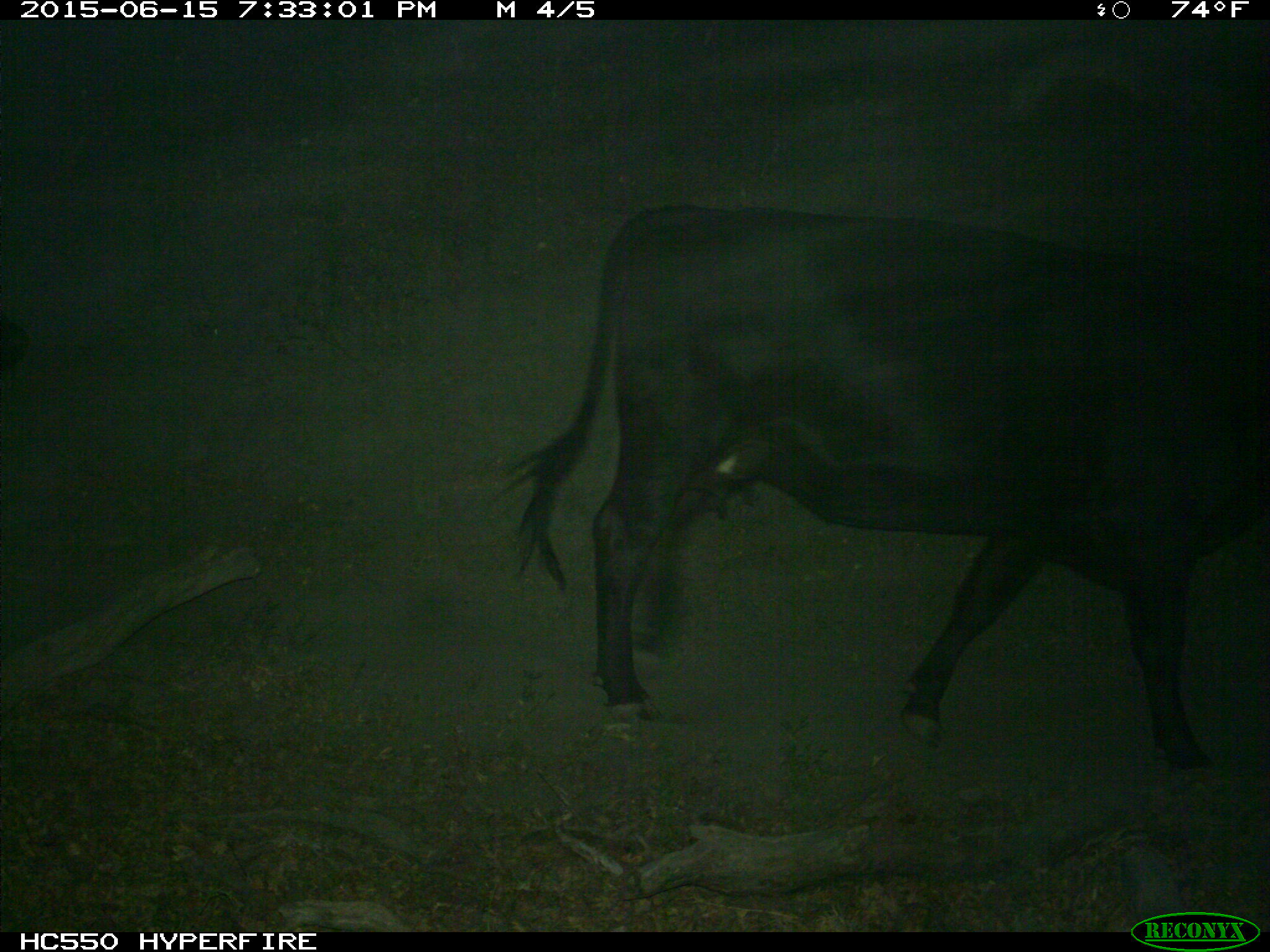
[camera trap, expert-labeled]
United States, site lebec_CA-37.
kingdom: Animalia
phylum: Chordata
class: Mammalia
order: Artiodactyla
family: Bovidae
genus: Bos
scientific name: Bos taurus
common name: domestic cow